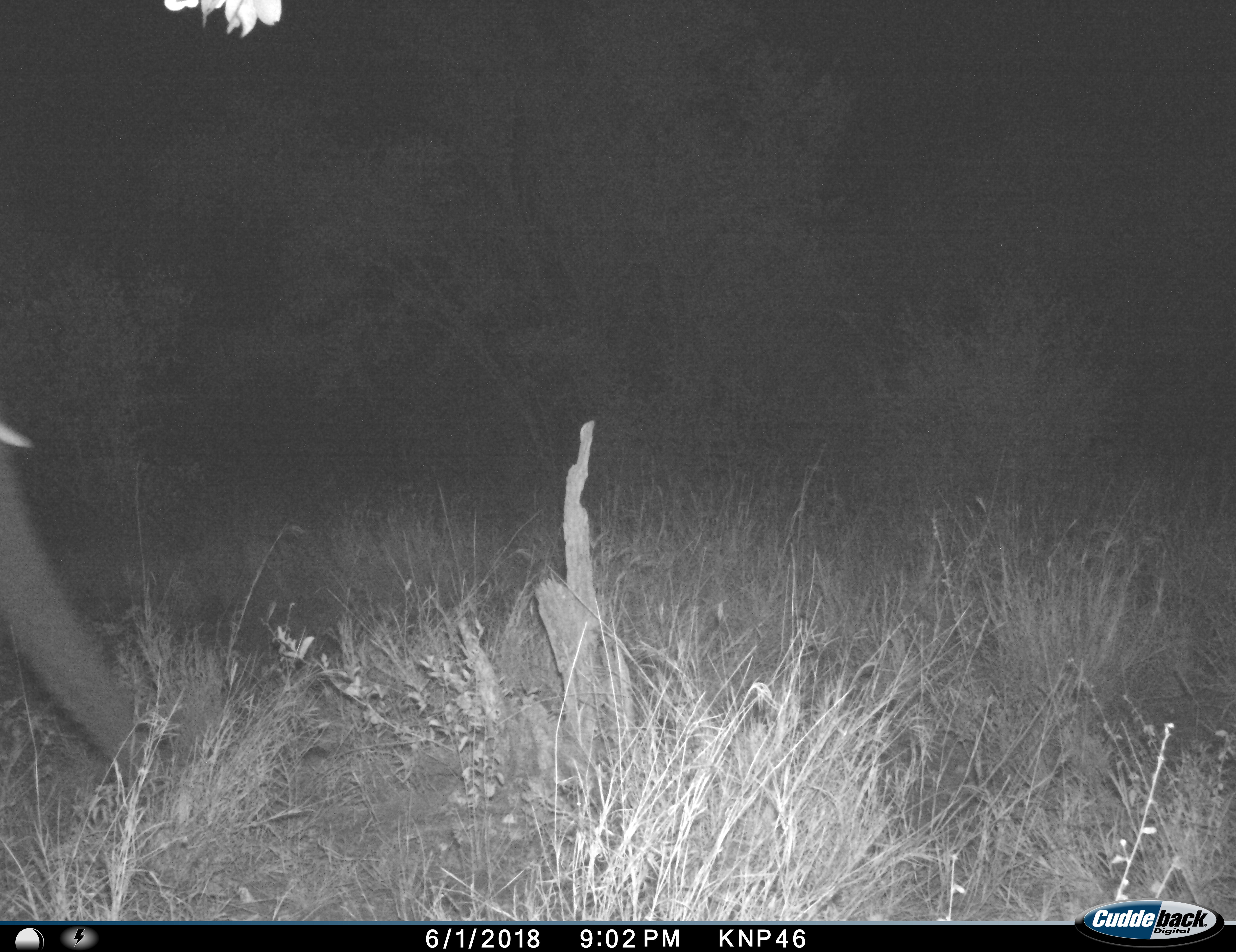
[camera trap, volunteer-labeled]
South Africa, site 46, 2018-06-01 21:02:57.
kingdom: Animalia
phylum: Chordata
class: Mammalia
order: Proboscidea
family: Elephantidae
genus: Loxodonta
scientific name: Loxodonta africana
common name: african bush elephant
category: elephant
Elephant (african bush elephant) (Loxodonta africana), count 1. Behavior (volunteer vote fractions): standing 20%, resting 0%, moving 60%, interacting 0%. Young present (vote fraction): 0%. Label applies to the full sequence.